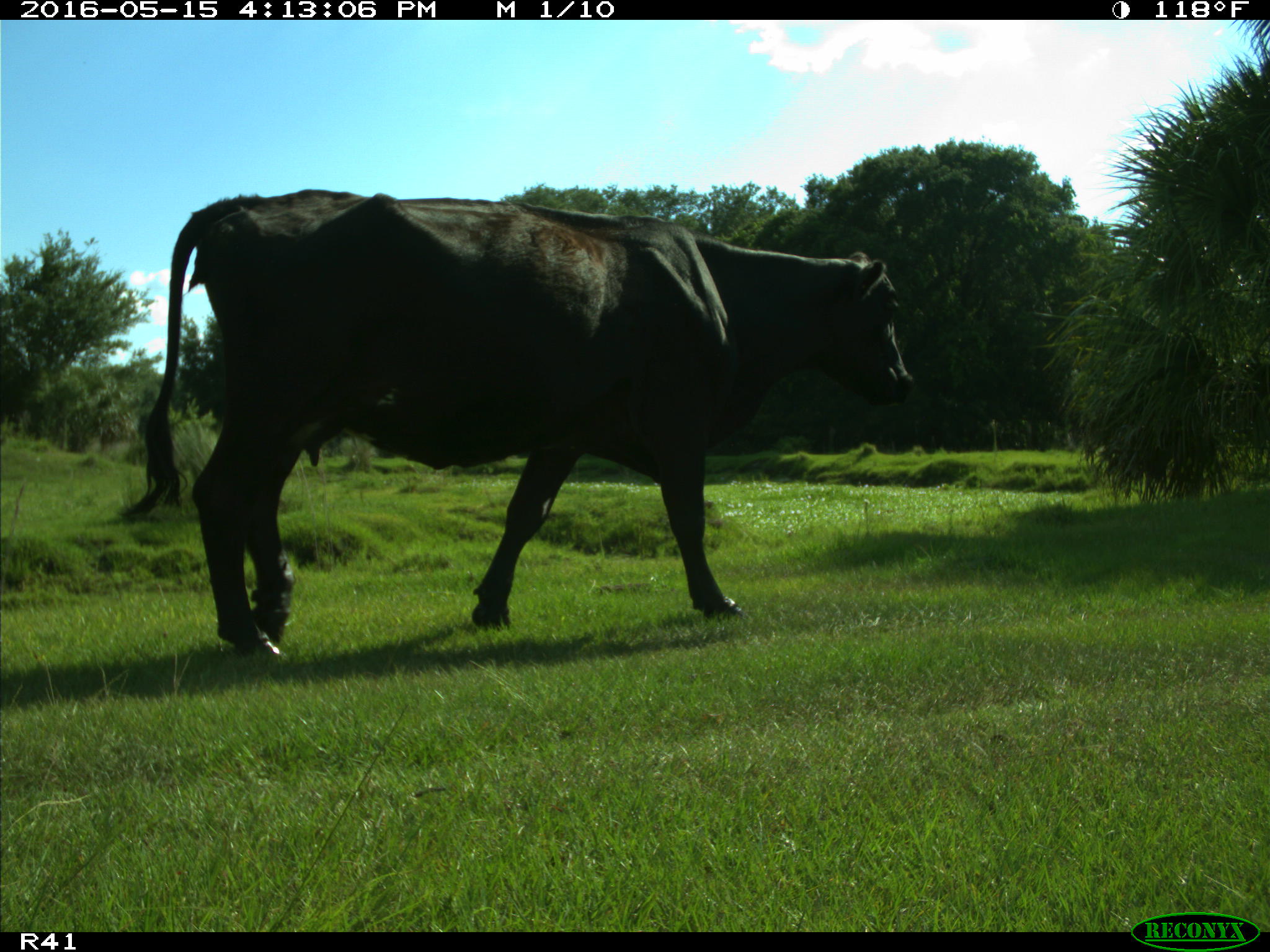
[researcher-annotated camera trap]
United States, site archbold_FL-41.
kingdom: Animalia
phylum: Chordata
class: Mammalia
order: Artiodactyla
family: Bovidae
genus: Bos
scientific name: Bos taurus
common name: domestic cow